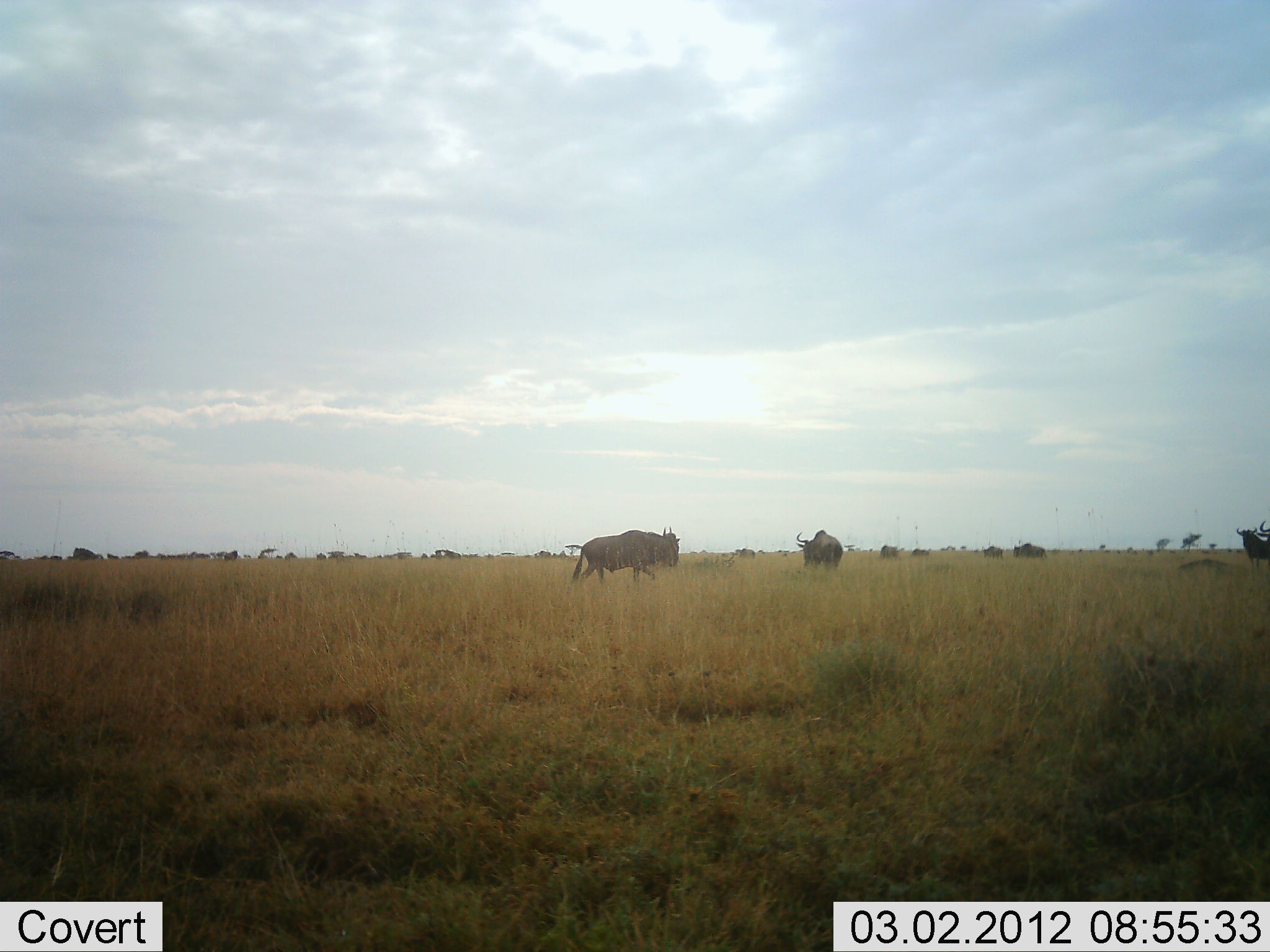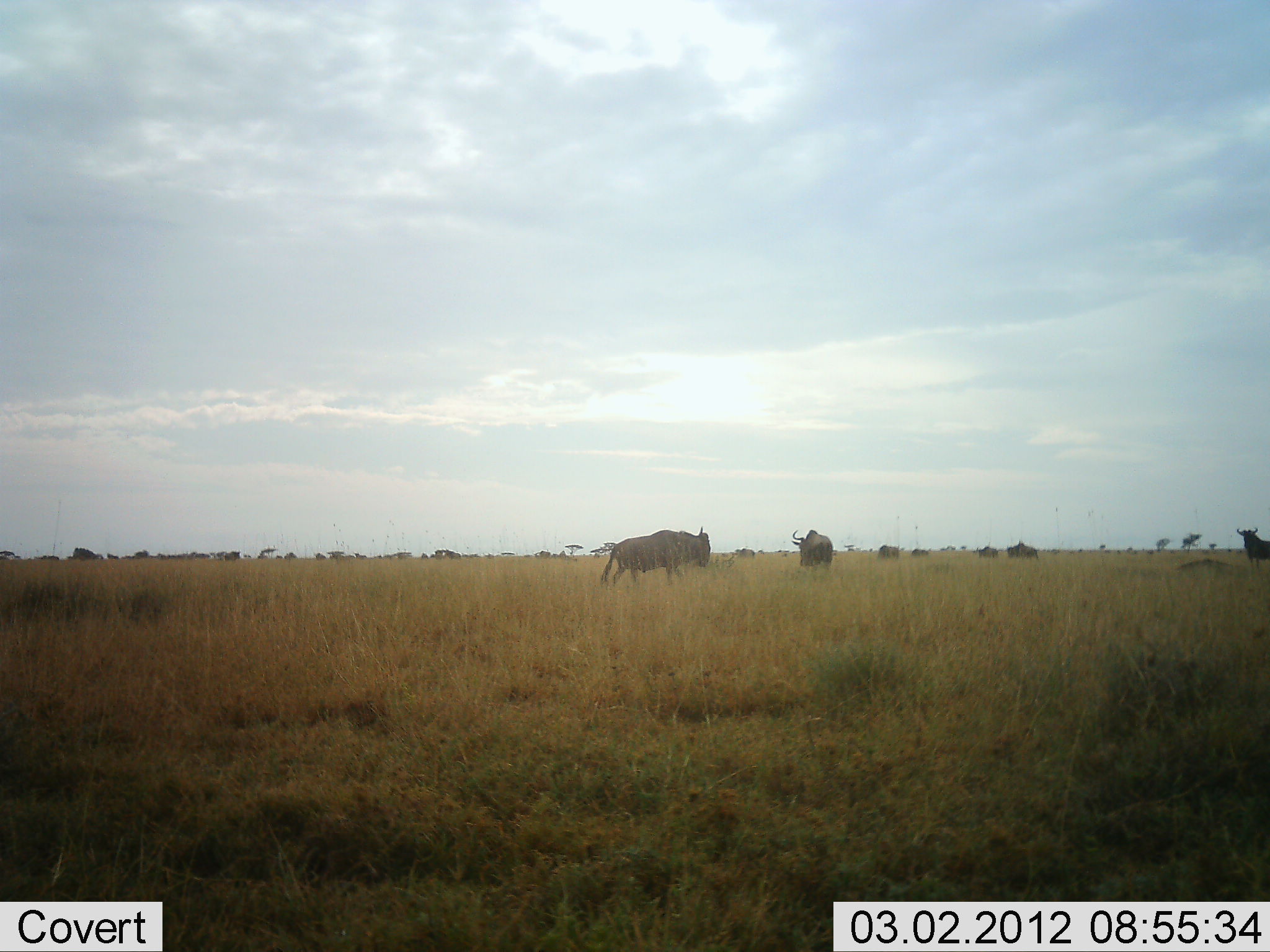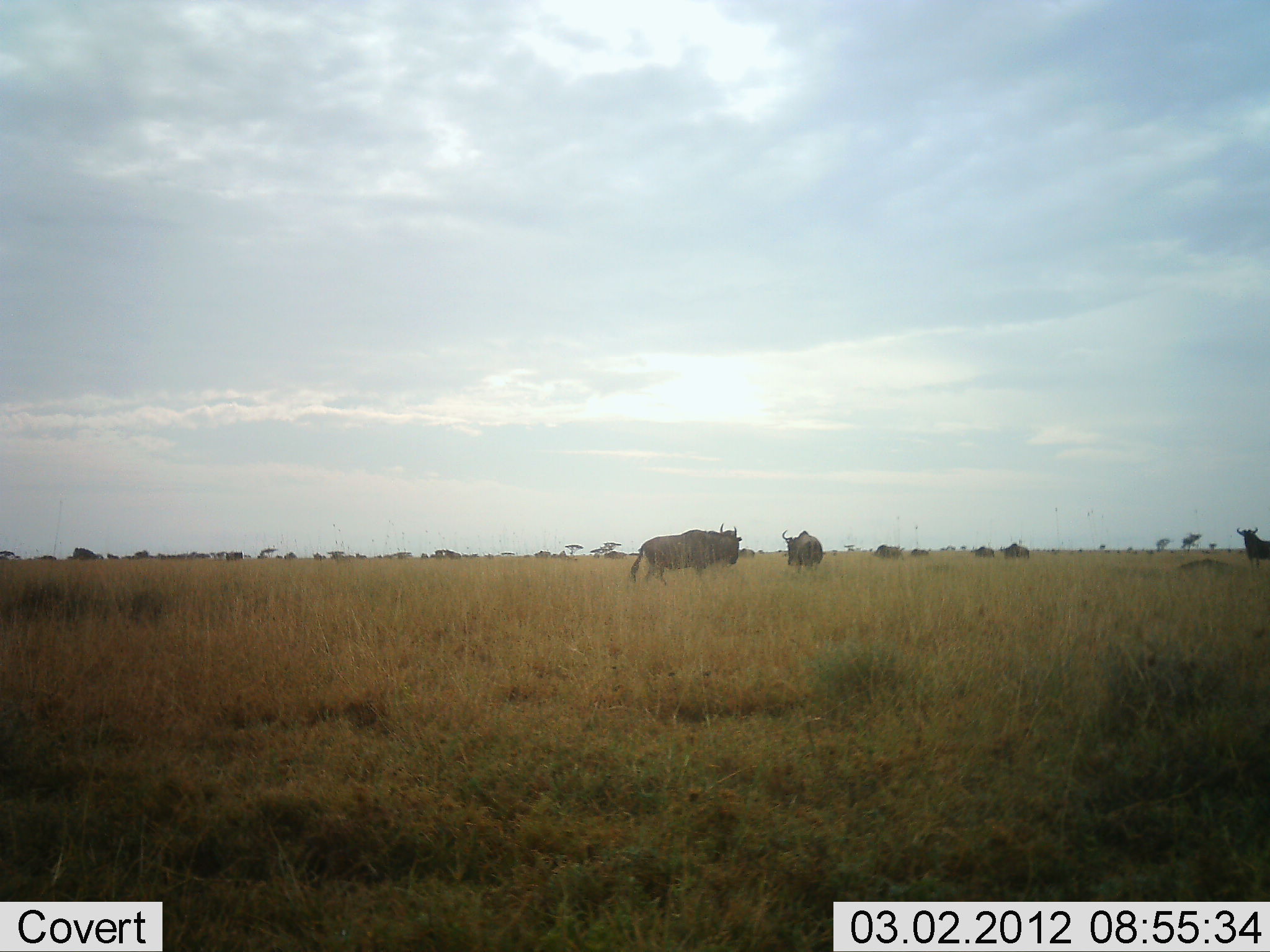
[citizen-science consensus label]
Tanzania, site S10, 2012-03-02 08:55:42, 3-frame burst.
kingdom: Animalia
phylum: Chordata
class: Mammalia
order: Artiodactyla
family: Bovidae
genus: Connochaetes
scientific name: Connochaetes taurinus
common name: blue wildebeest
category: wildebeest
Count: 8.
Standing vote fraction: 56%.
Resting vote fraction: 8%.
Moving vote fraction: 88%.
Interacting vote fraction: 4%.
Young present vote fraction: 4%.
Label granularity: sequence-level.